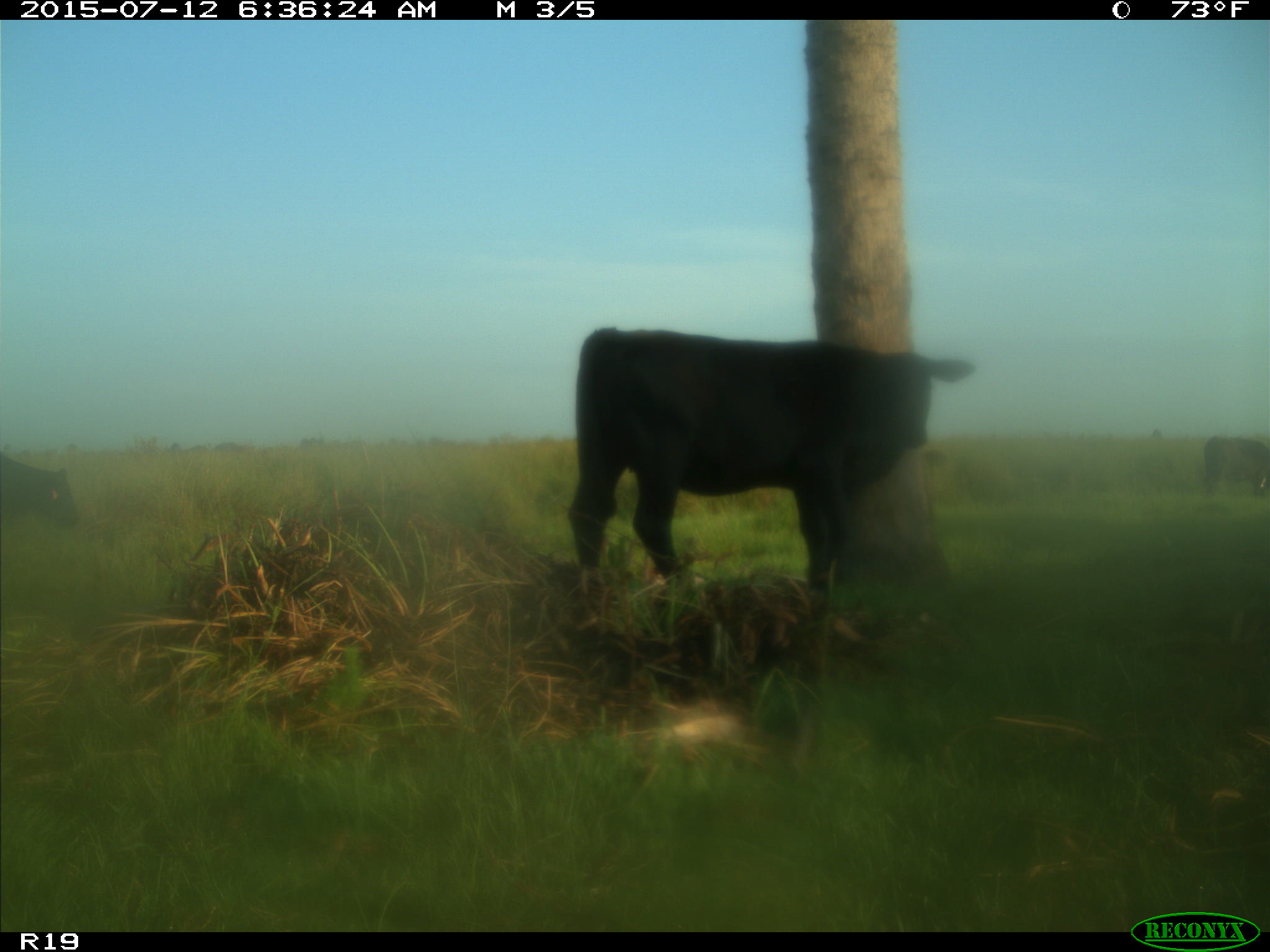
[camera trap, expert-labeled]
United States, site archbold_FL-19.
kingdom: Animalia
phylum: Chordata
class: Mammalia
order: Artiodactyla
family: Bovidae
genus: Bos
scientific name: Bos taurus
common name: domestic cow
Bos taurus (domestic cow).